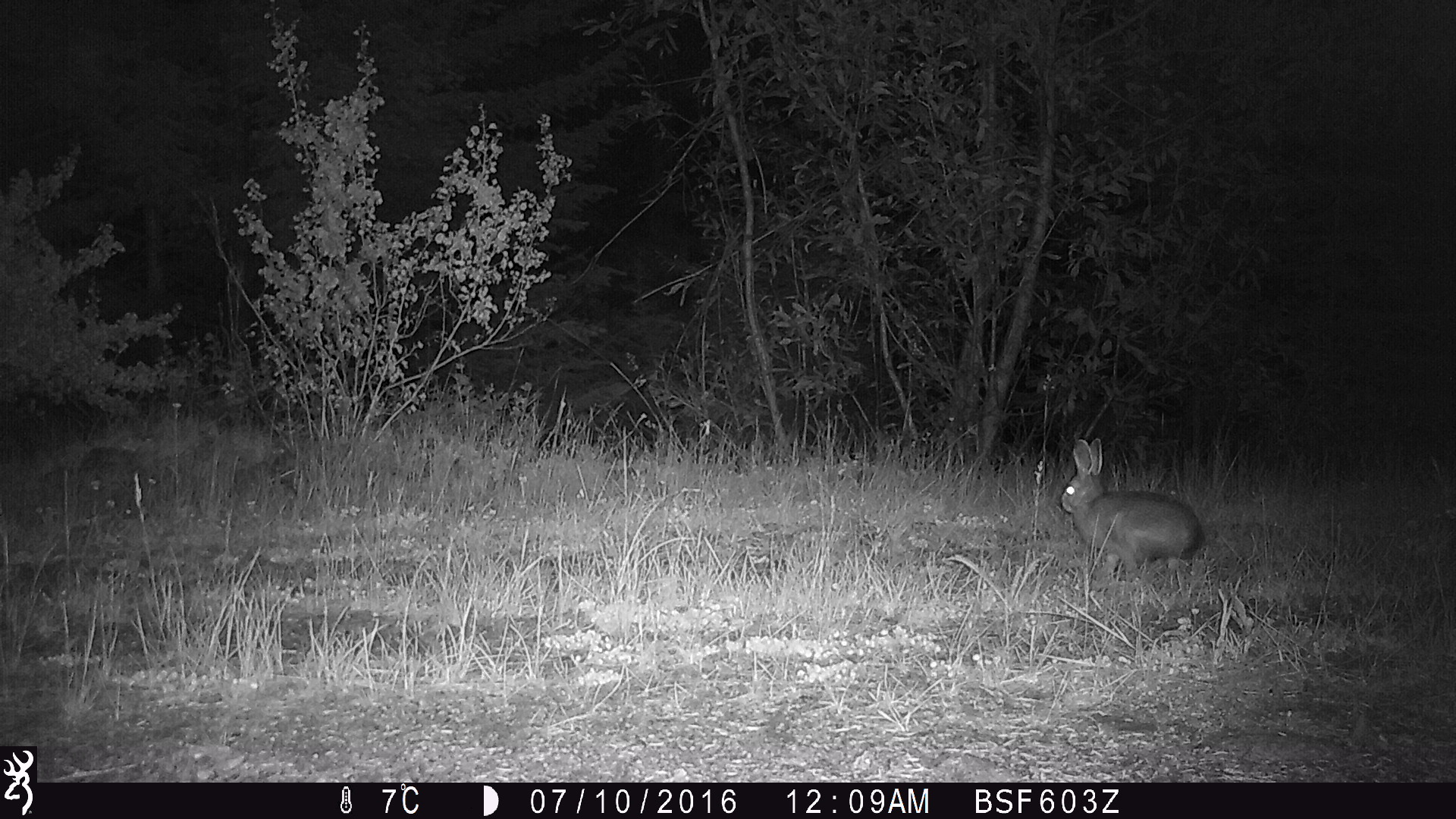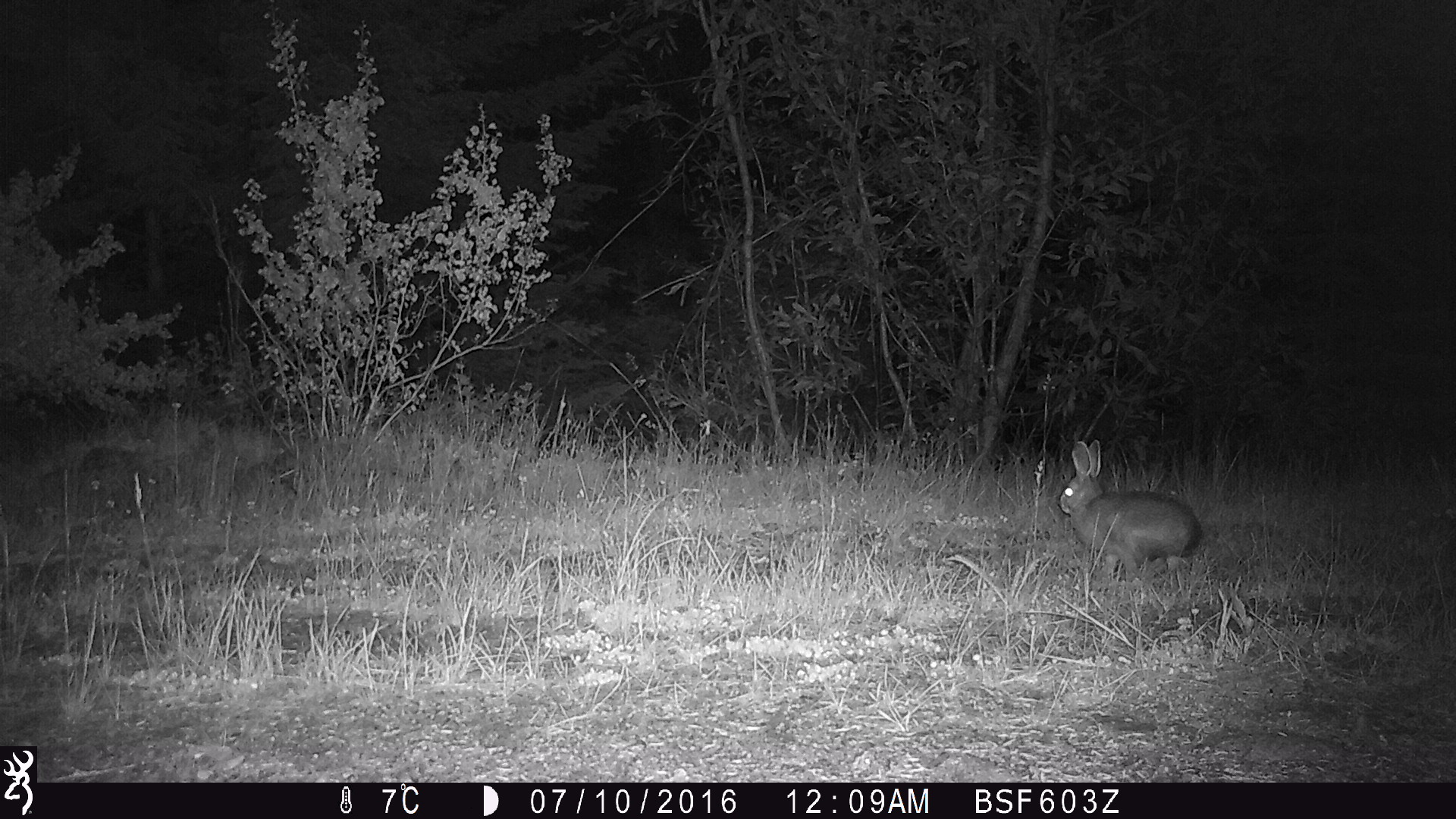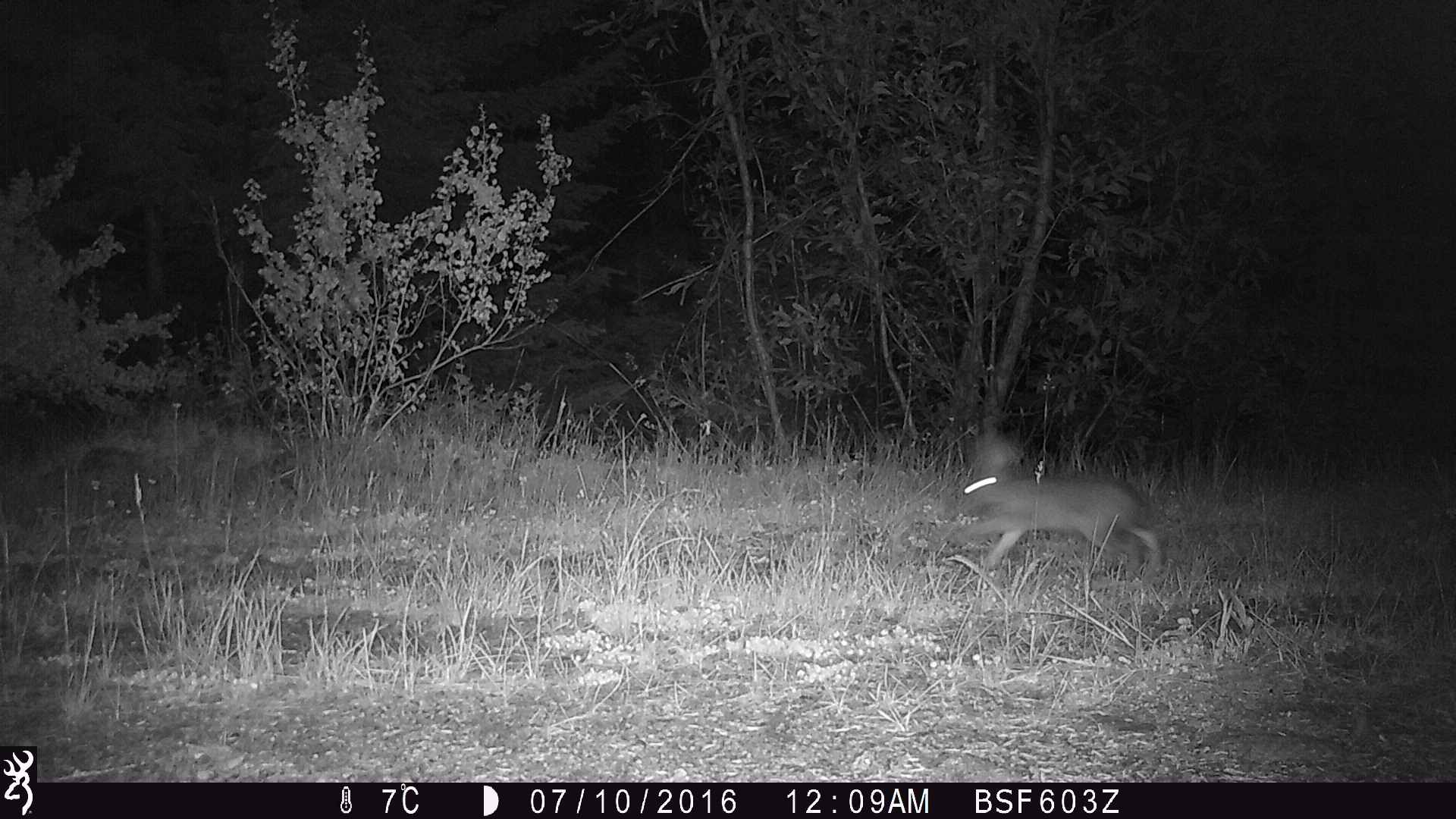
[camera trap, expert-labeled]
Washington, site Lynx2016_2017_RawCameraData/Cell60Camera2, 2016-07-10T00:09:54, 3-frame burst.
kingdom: Animalia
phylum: Chordata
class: Mammalia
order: Lagomorpha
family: Leporidae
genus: Lepus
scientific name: Lepus americanus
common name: snowshoe hare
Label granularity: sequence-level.